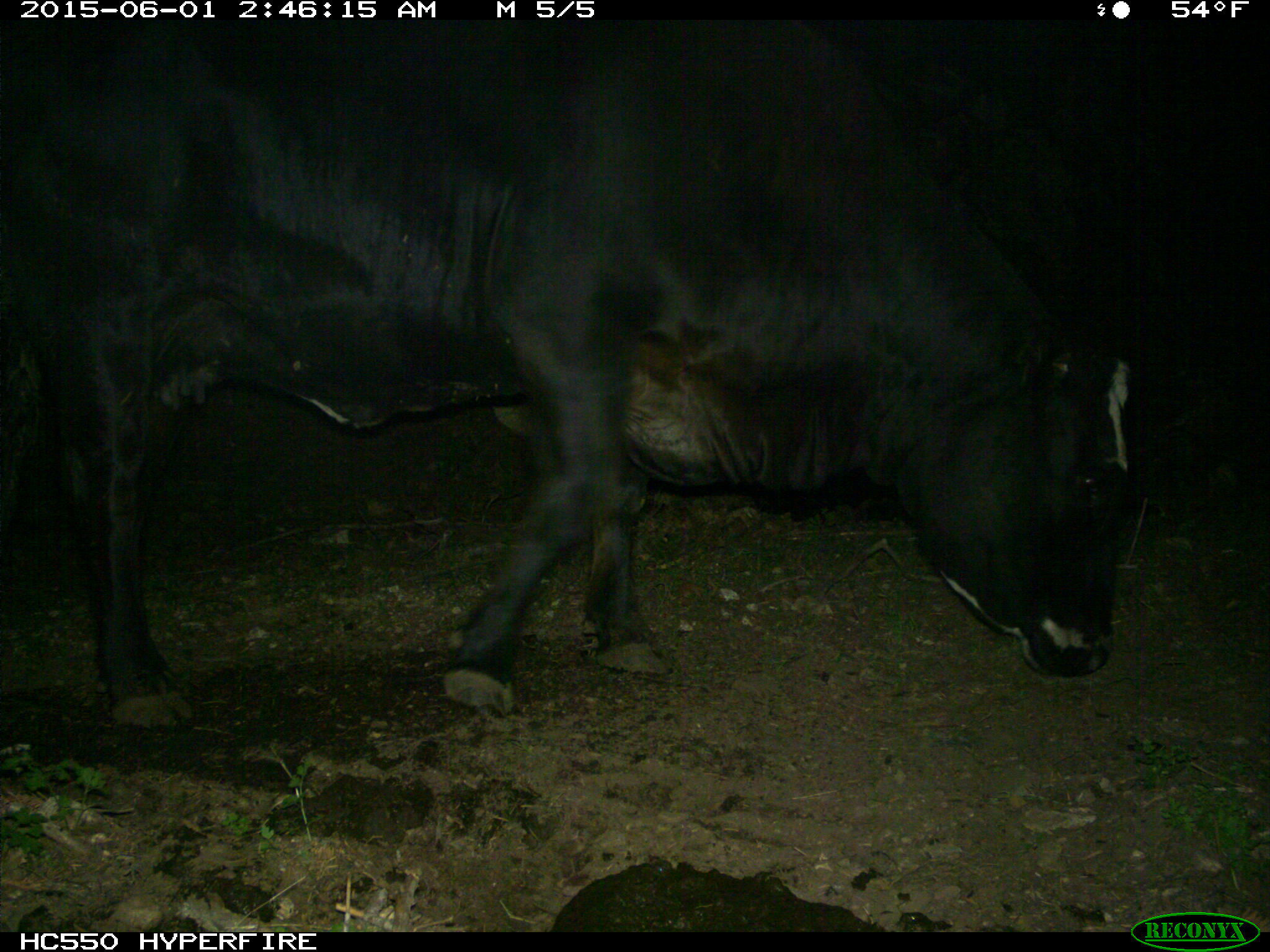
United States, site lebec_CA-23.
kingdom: Animalia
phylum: Chordata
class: Mammalia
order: Artiodactyla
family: Bovidae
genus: Bos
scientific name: Bos taurus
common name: domestic cow